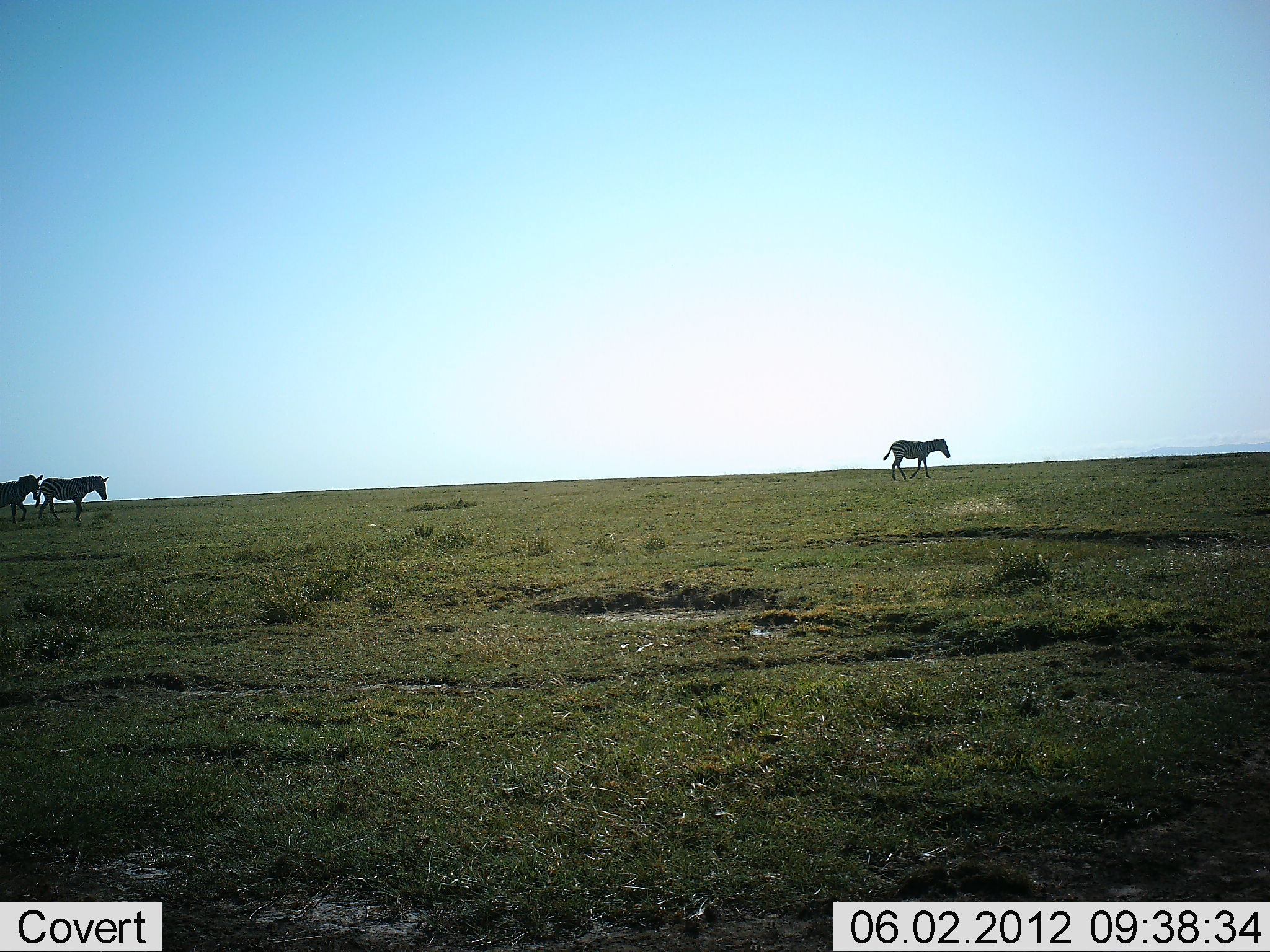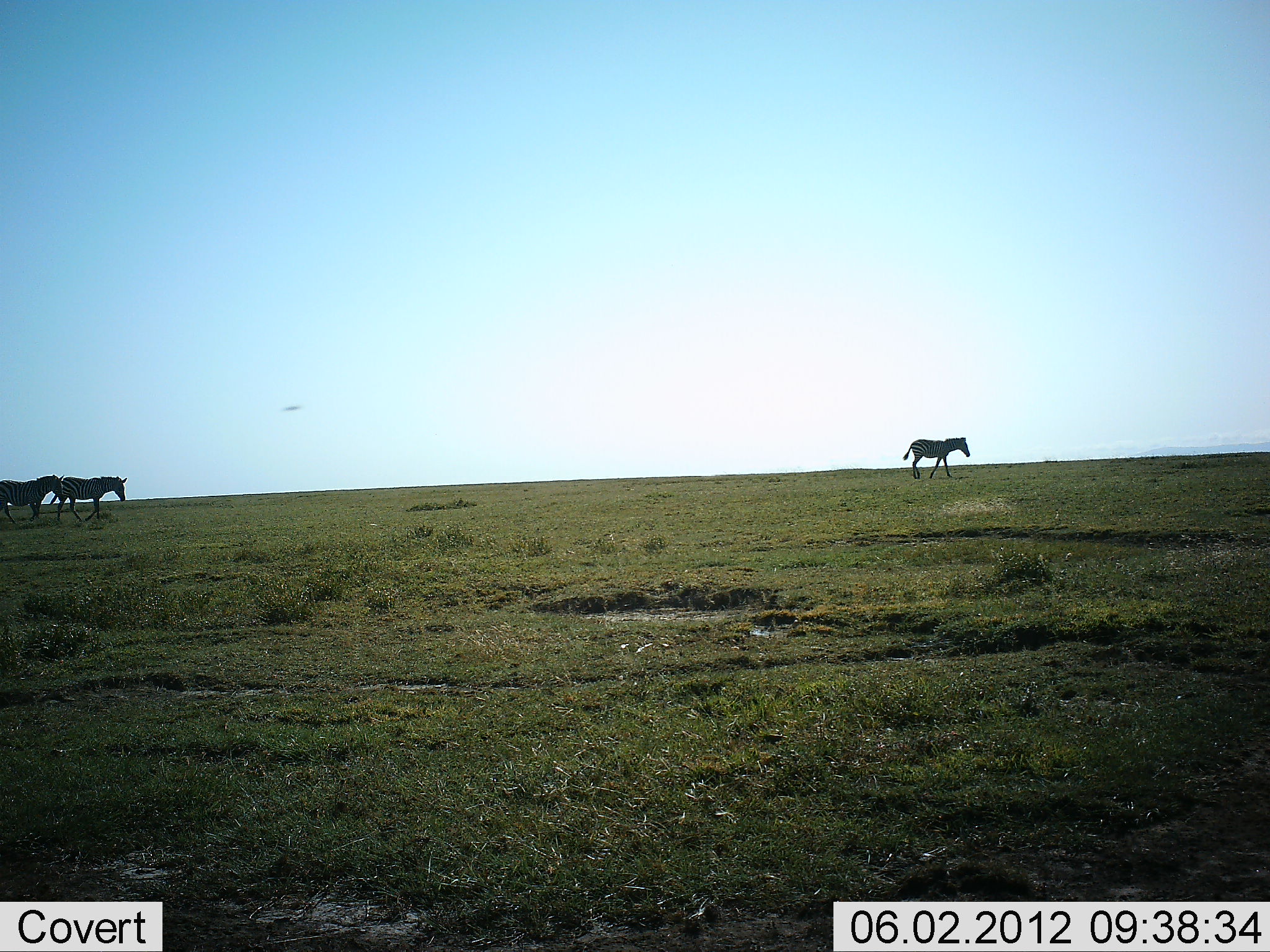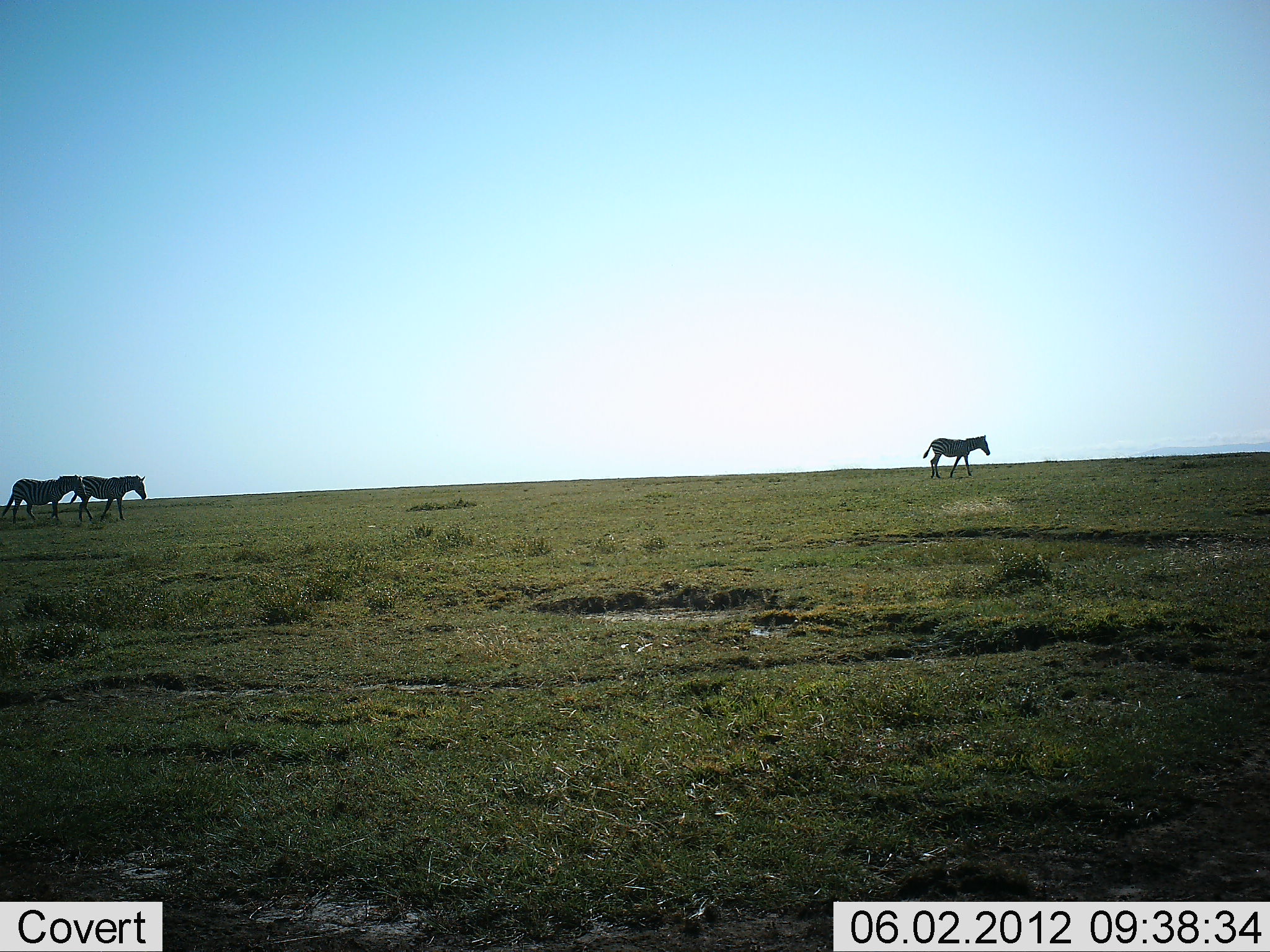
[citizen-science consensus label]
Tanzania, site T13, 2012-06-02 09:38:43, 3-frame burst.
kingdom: Animalia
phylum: Chordata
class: Mammalia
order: Perissodactyla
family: Equidae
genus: Equus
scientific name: Equus quagga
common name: plains zebra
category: zebra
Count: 3.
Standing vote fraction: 9%.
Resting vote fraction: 0%.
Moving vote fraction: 100%.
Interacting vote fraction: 0%.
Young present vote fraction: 0%.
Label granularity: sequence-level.